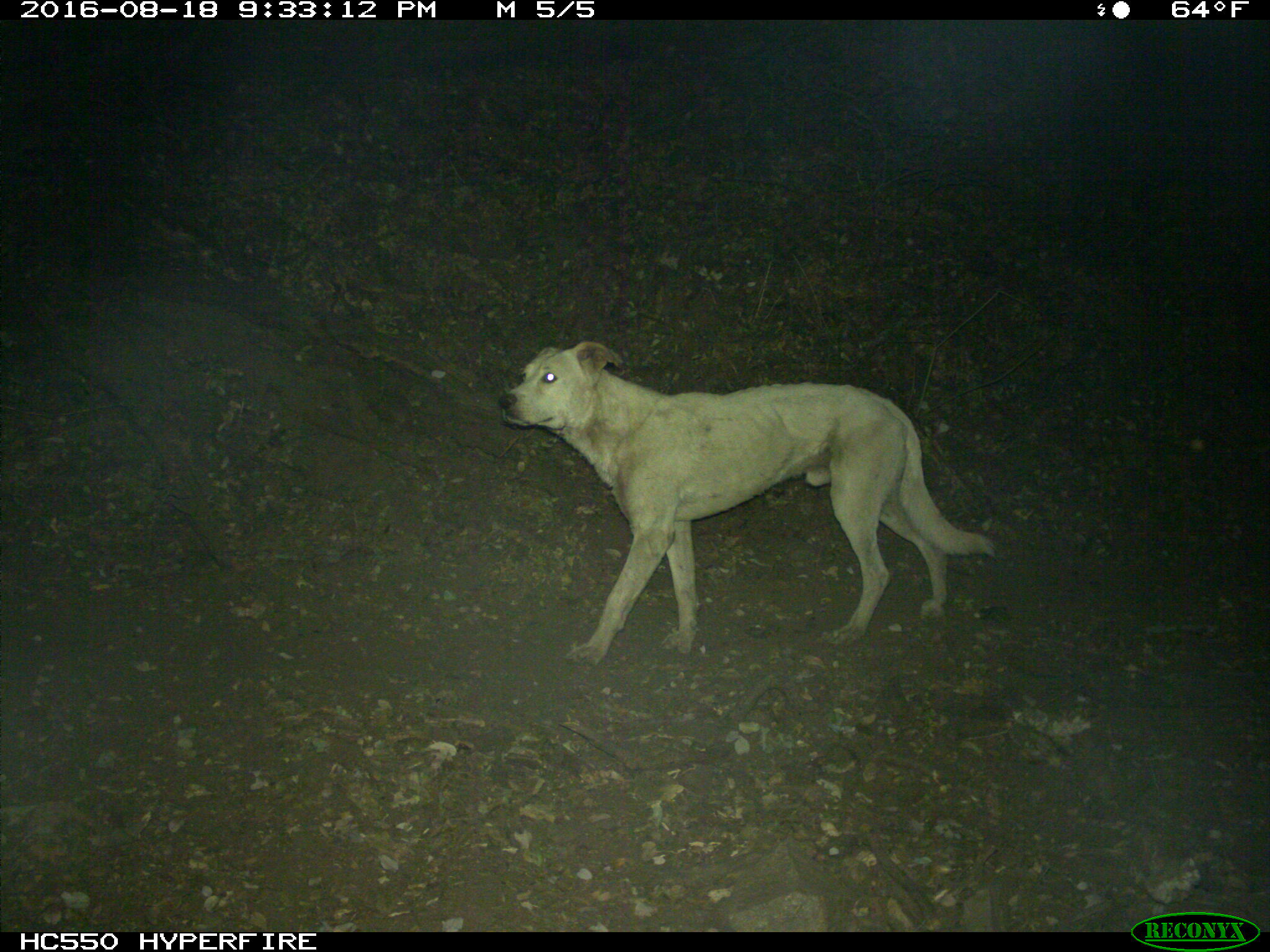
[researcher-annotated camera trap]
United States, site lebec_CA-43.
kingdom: Animalia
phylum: Chordata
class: Mammalia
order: Carnivora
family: Canidae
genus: Canis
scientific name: Canis familiaris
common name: domestic dog